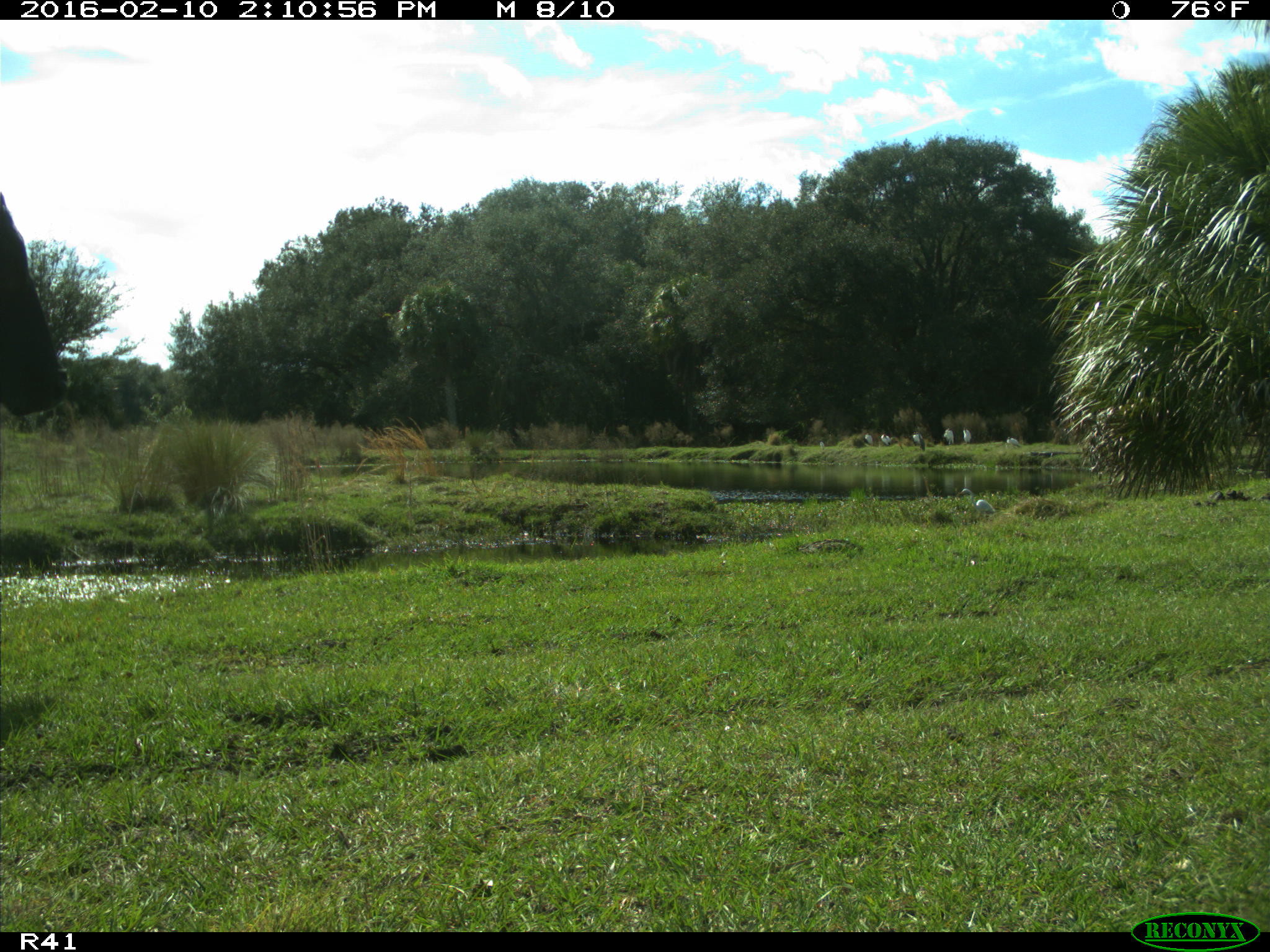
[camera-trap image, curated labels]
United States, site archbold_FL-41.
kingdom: Animalia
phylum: Chordata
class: Mammalia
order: Artiodactyla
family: Bovidae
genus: Bos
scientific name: Bos taurus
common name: domestic cow